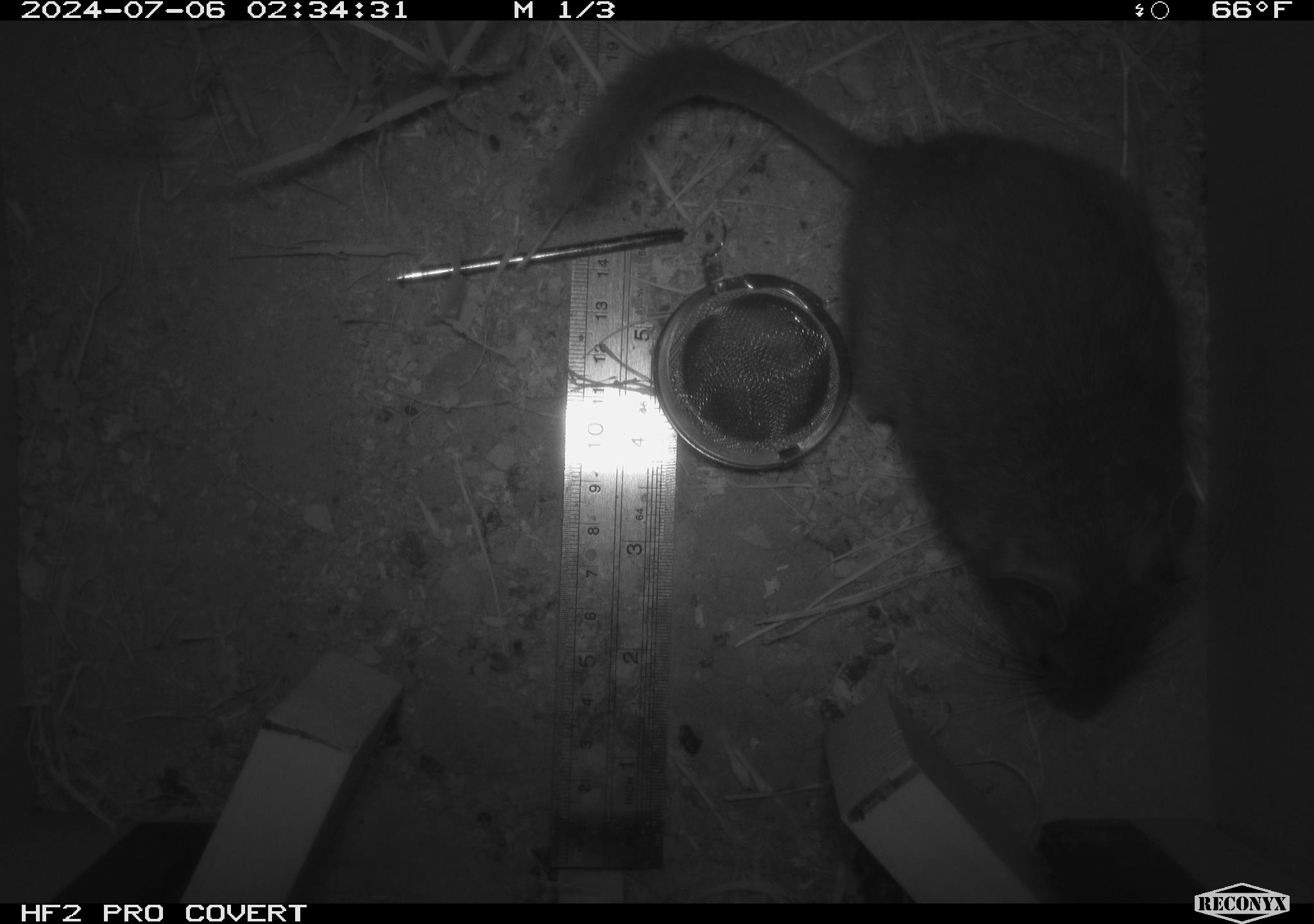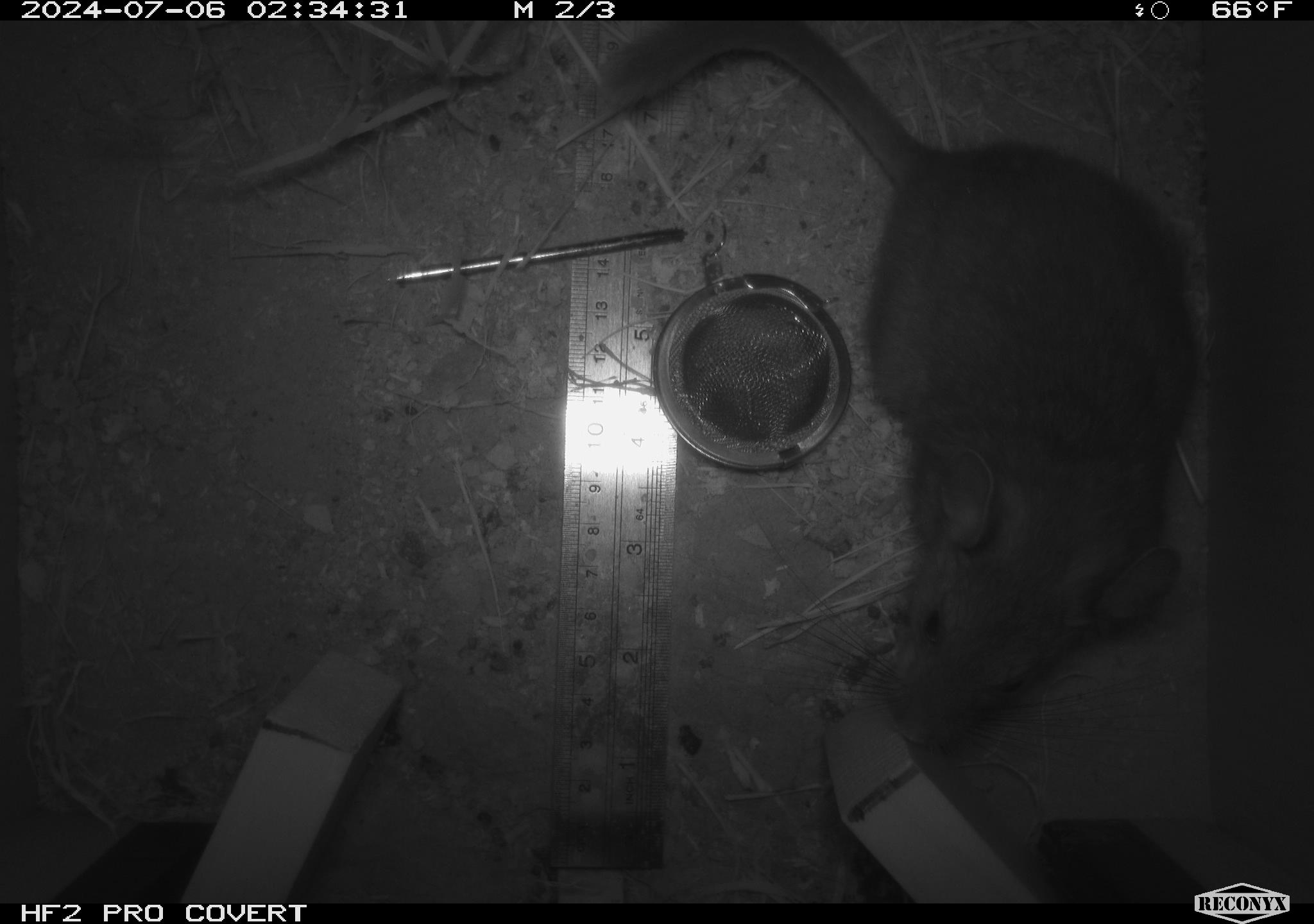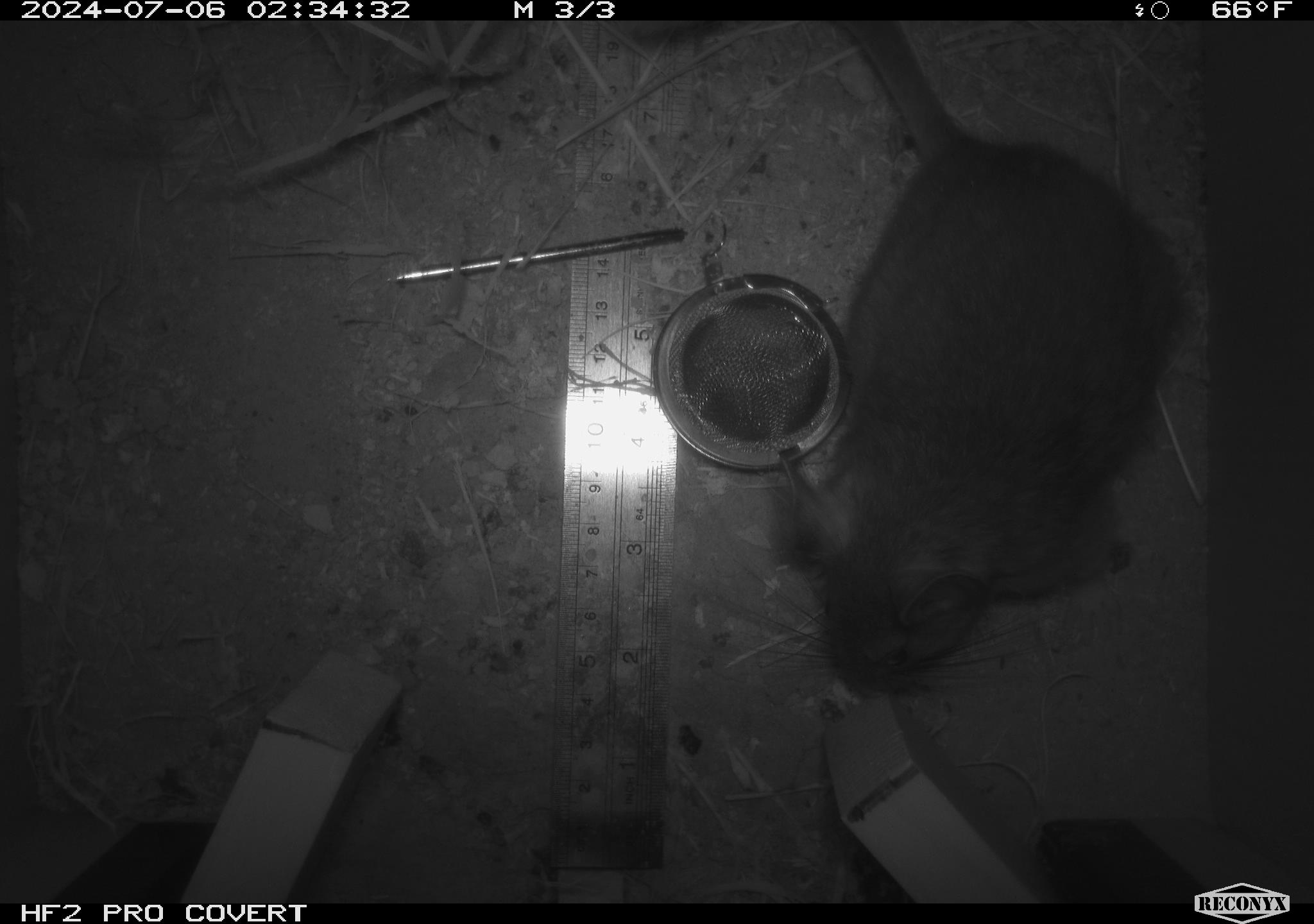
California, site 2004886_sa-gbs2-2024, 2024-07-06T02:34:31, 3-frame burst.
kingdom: Animalia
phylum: Chordata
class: Mammalia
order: Rodentia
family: Cricetidae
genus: Neotoma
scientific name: Neotoma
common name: pack rat or woodrat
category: neotoma species